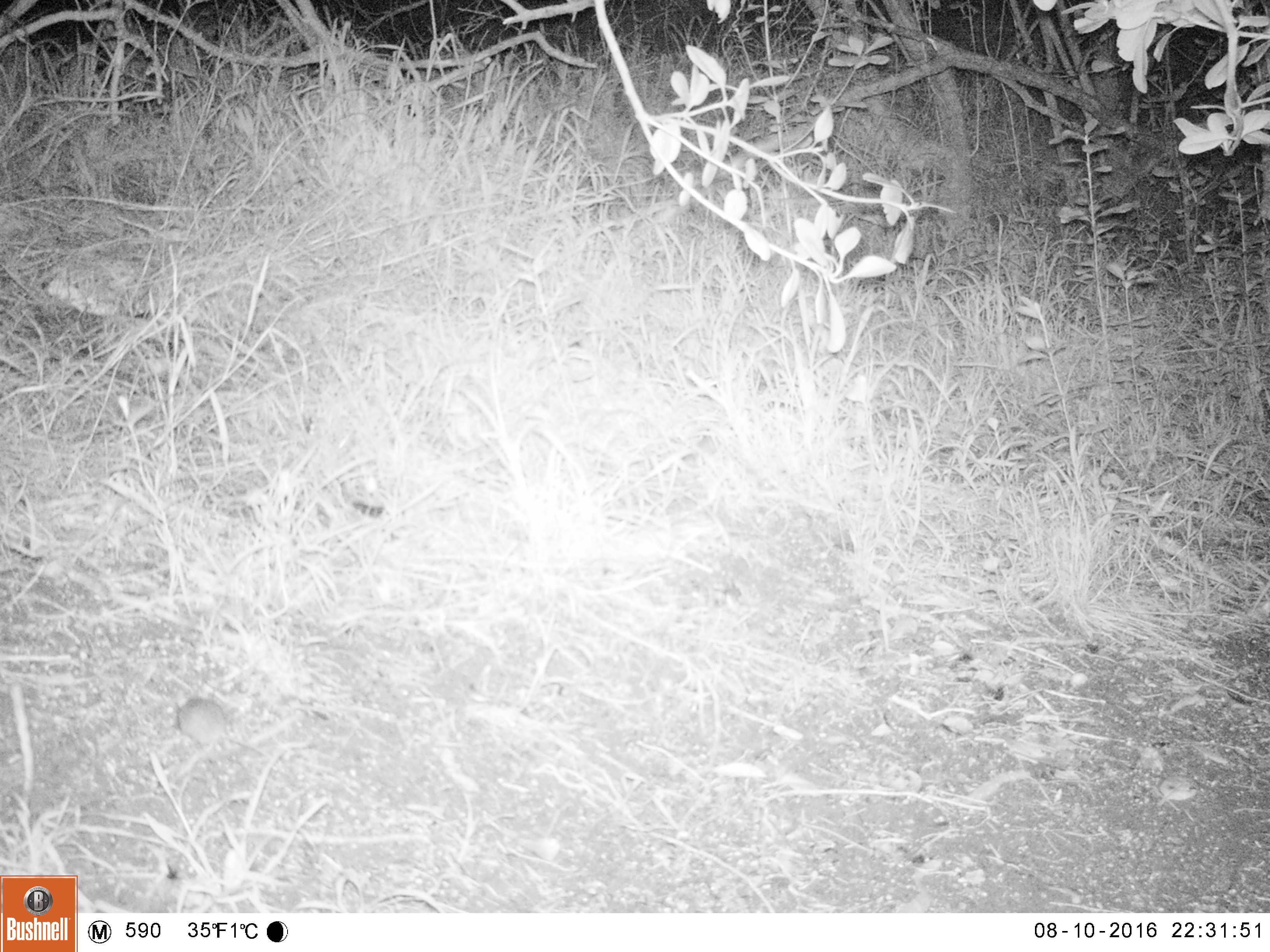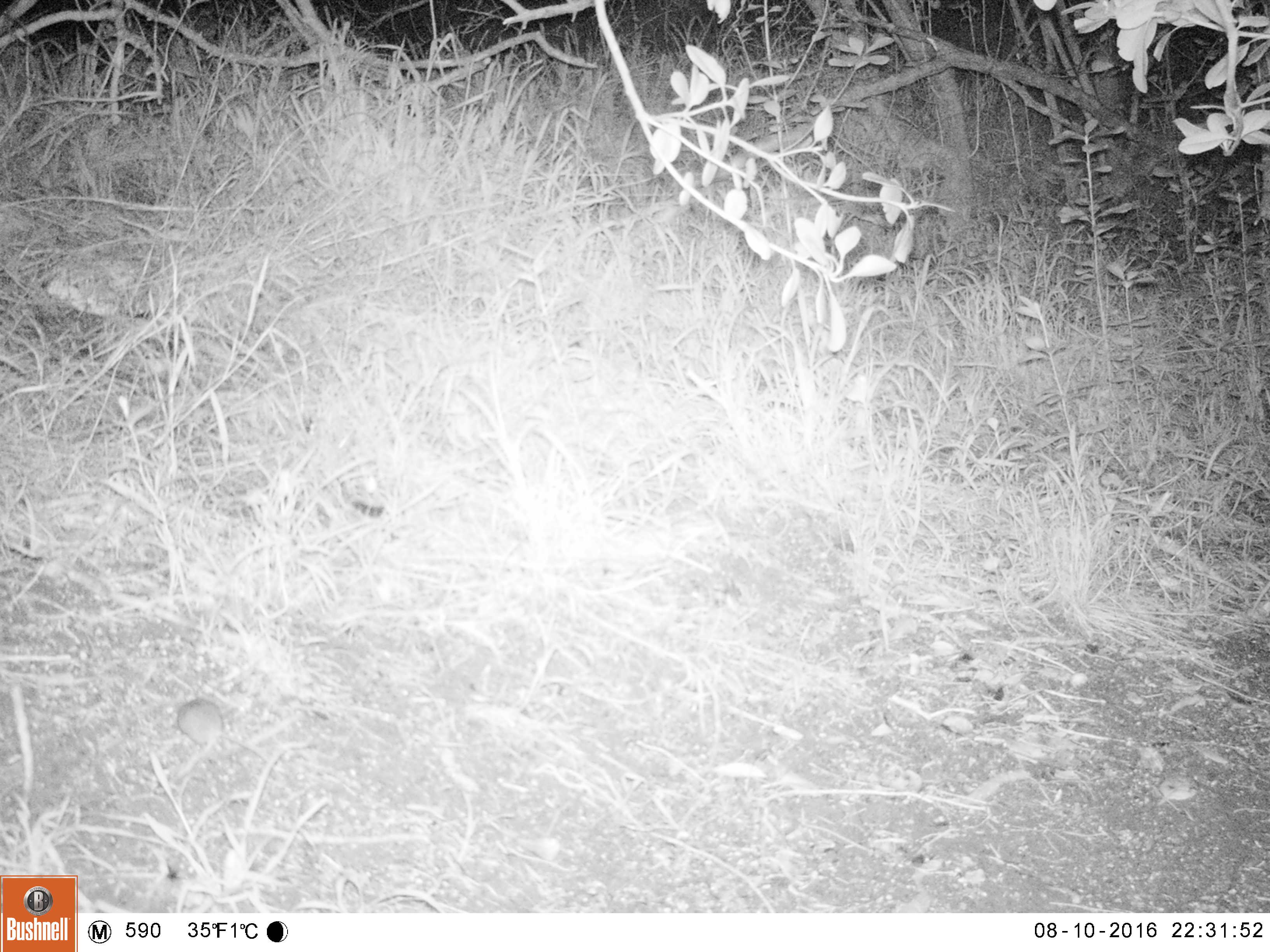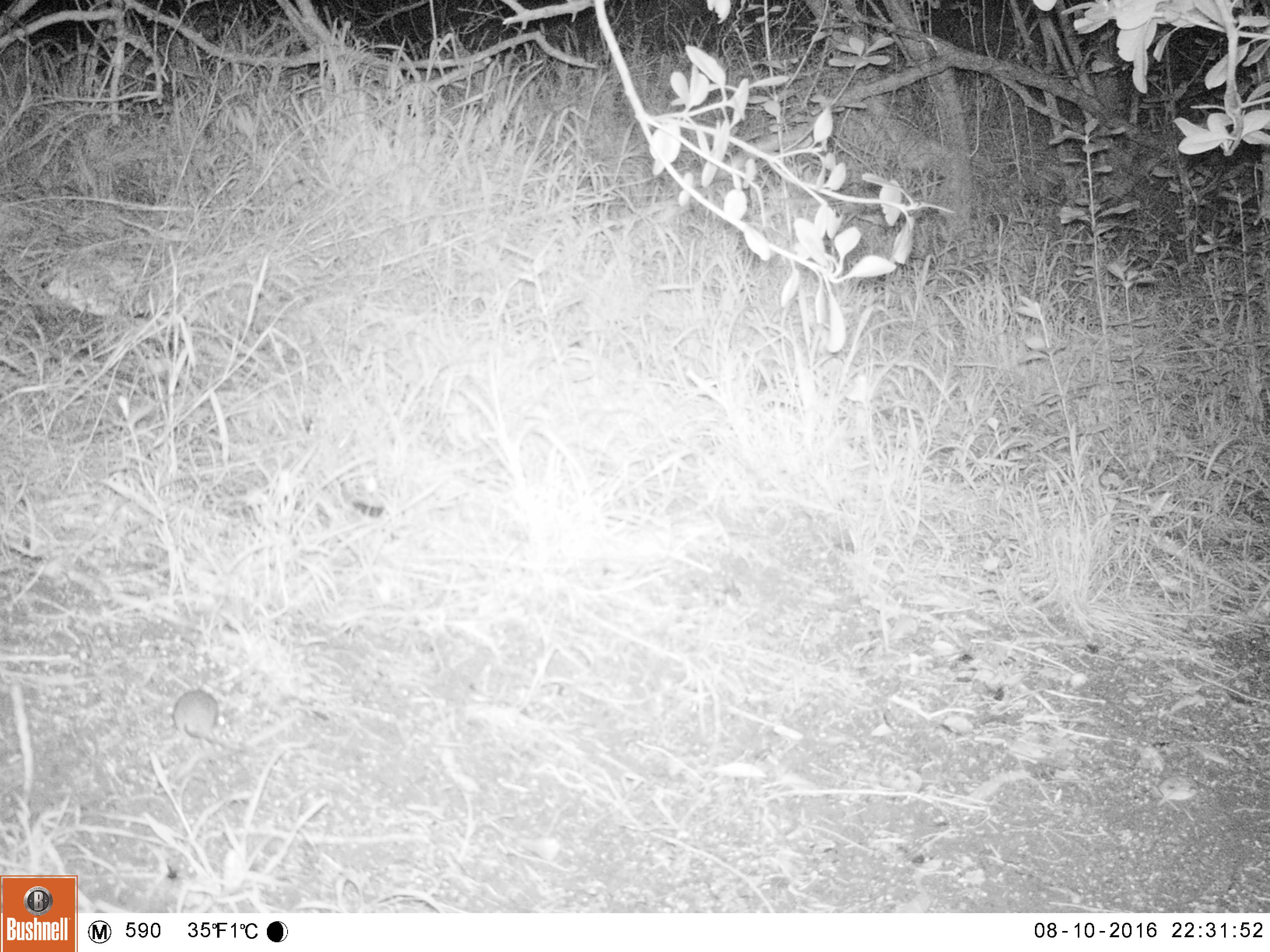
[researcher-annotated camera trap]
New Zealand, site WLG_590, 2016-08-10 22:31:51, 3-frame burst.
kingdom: Animalia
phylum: Chordata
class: Mammalia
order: Rodentia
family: Muridae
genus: Mus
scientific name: Mus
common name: mouse